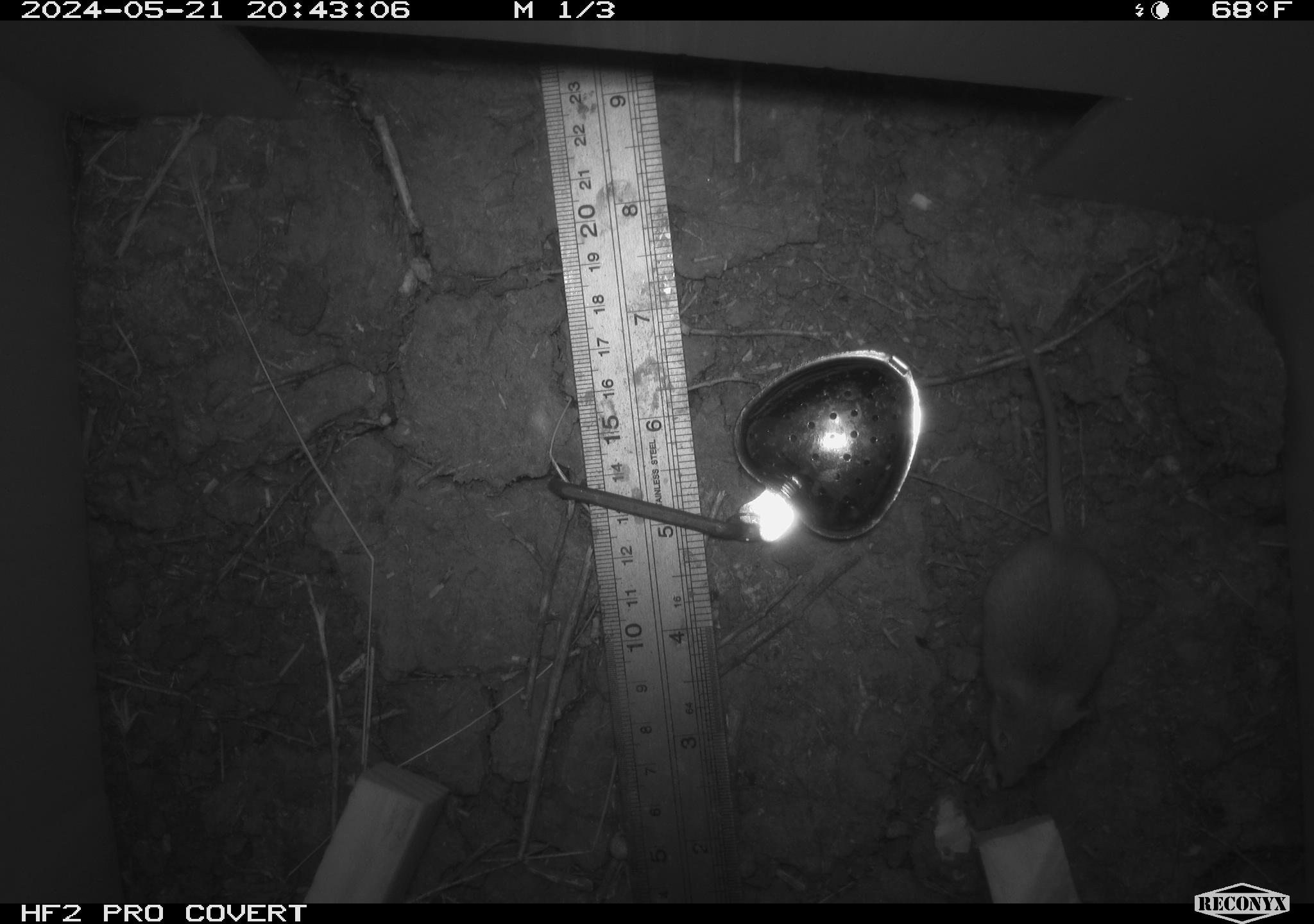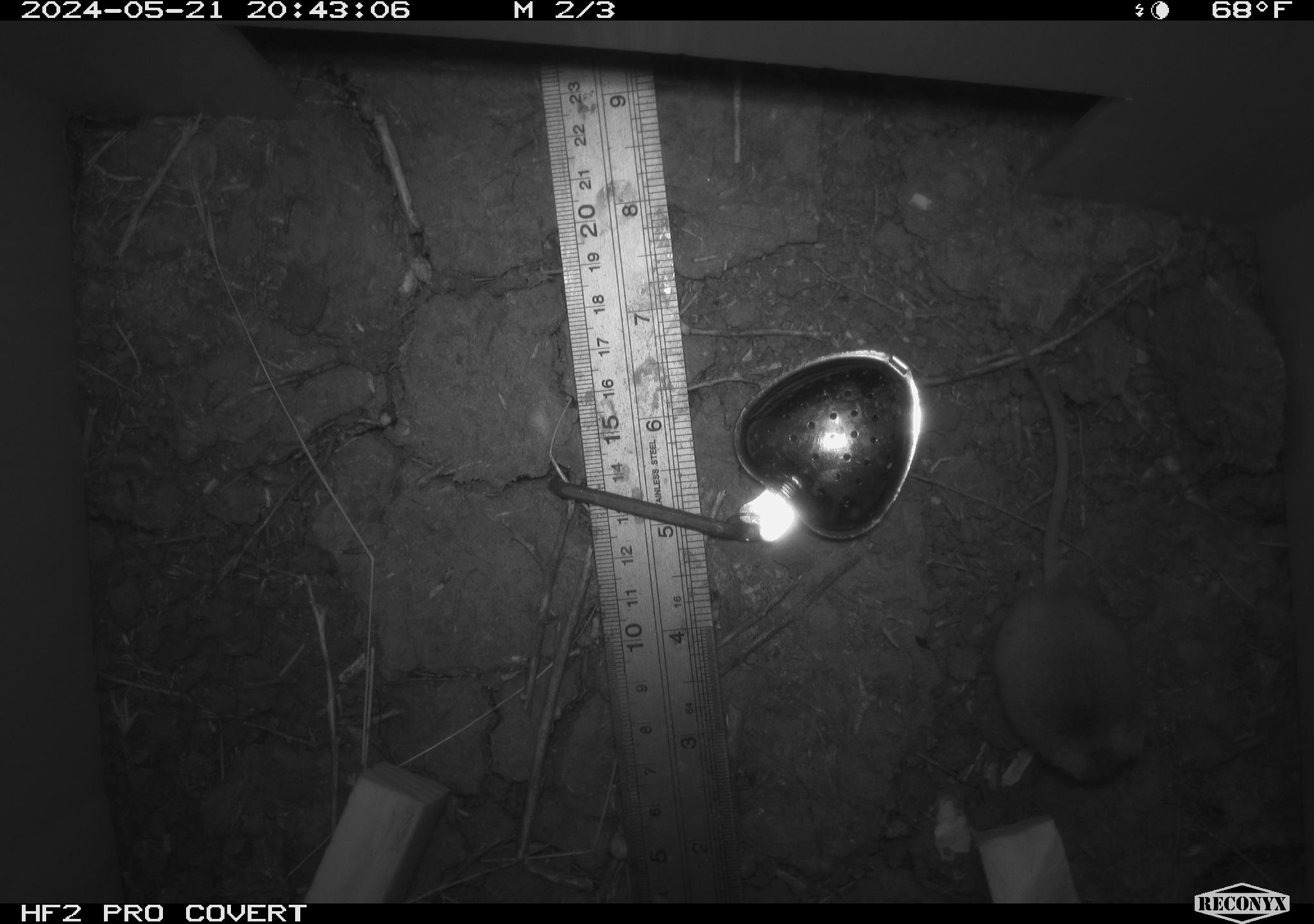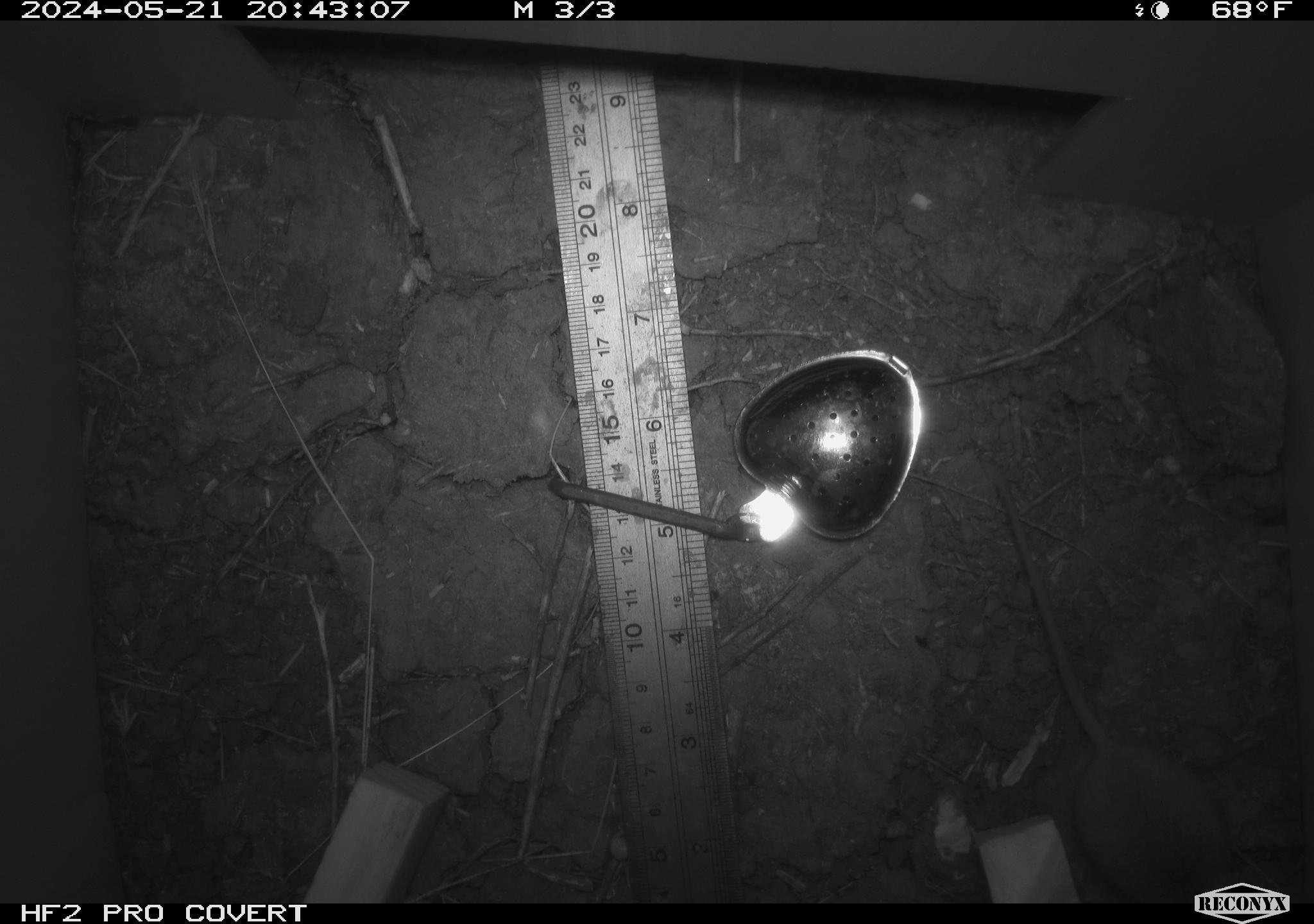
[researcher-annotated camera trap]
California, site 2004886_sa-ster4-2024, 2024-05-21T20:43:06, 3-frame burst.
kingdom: Animalia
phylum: Chordata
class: Mammalia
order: Rodentia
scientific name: Rodentia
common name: mouse species